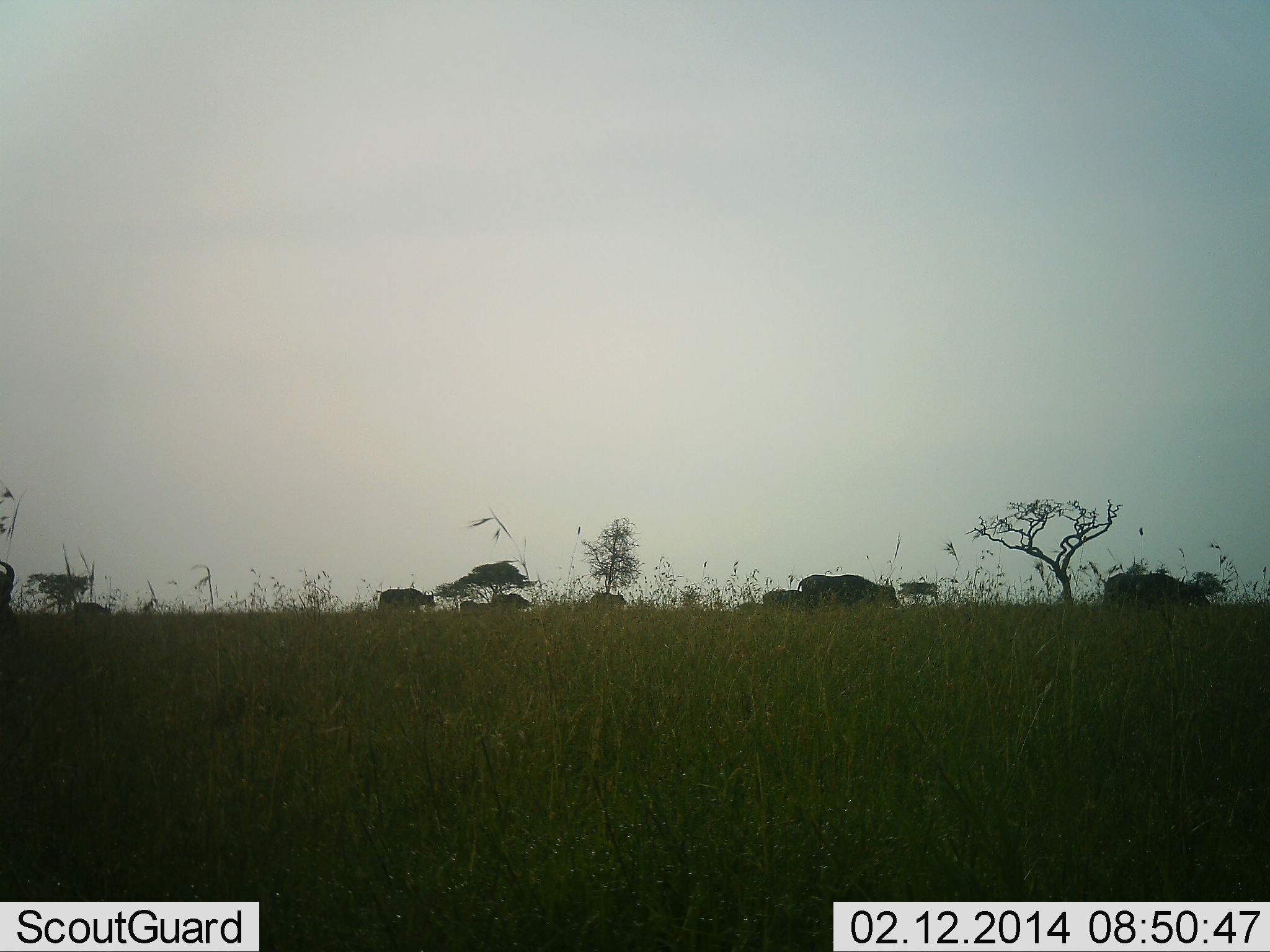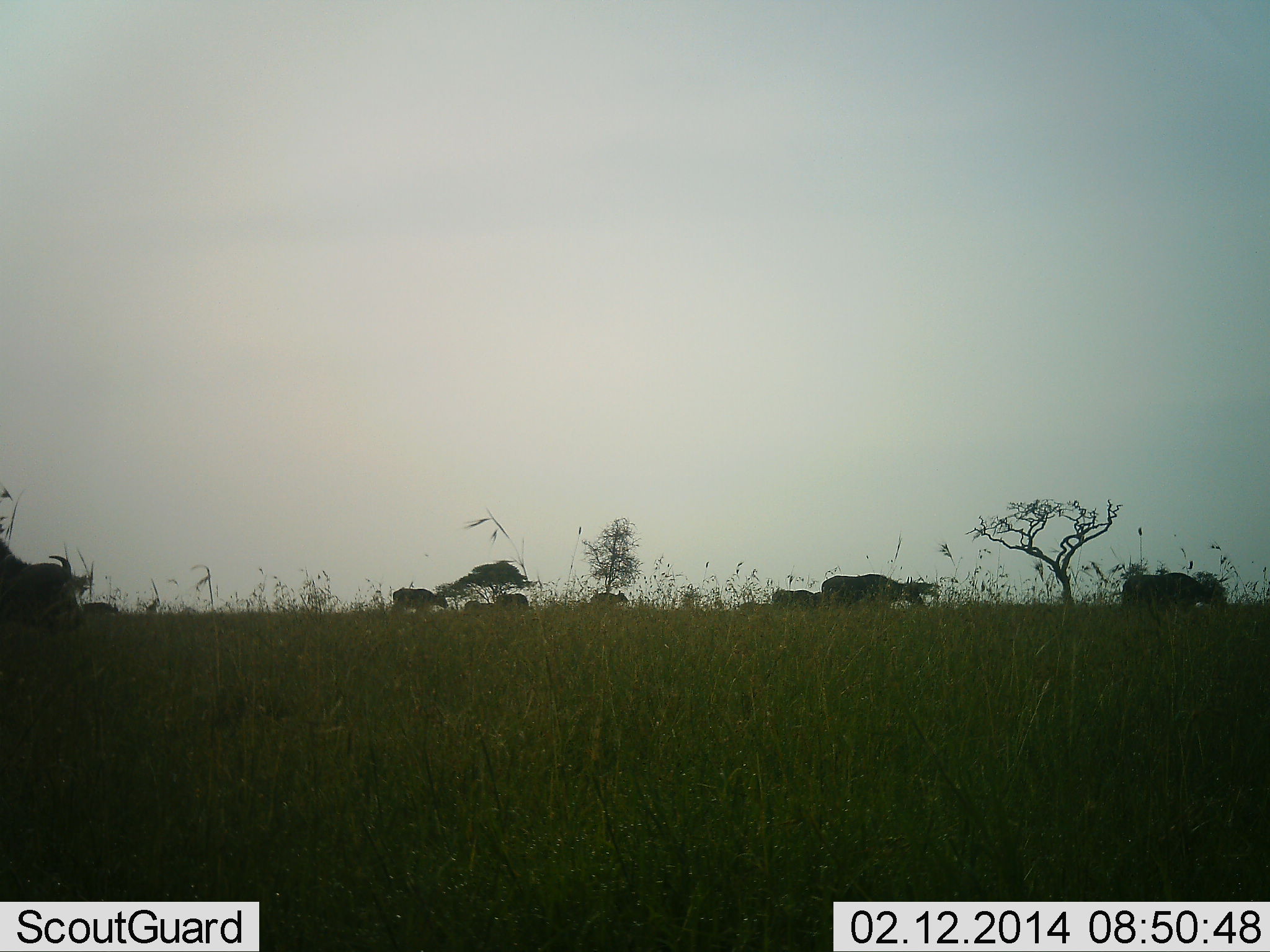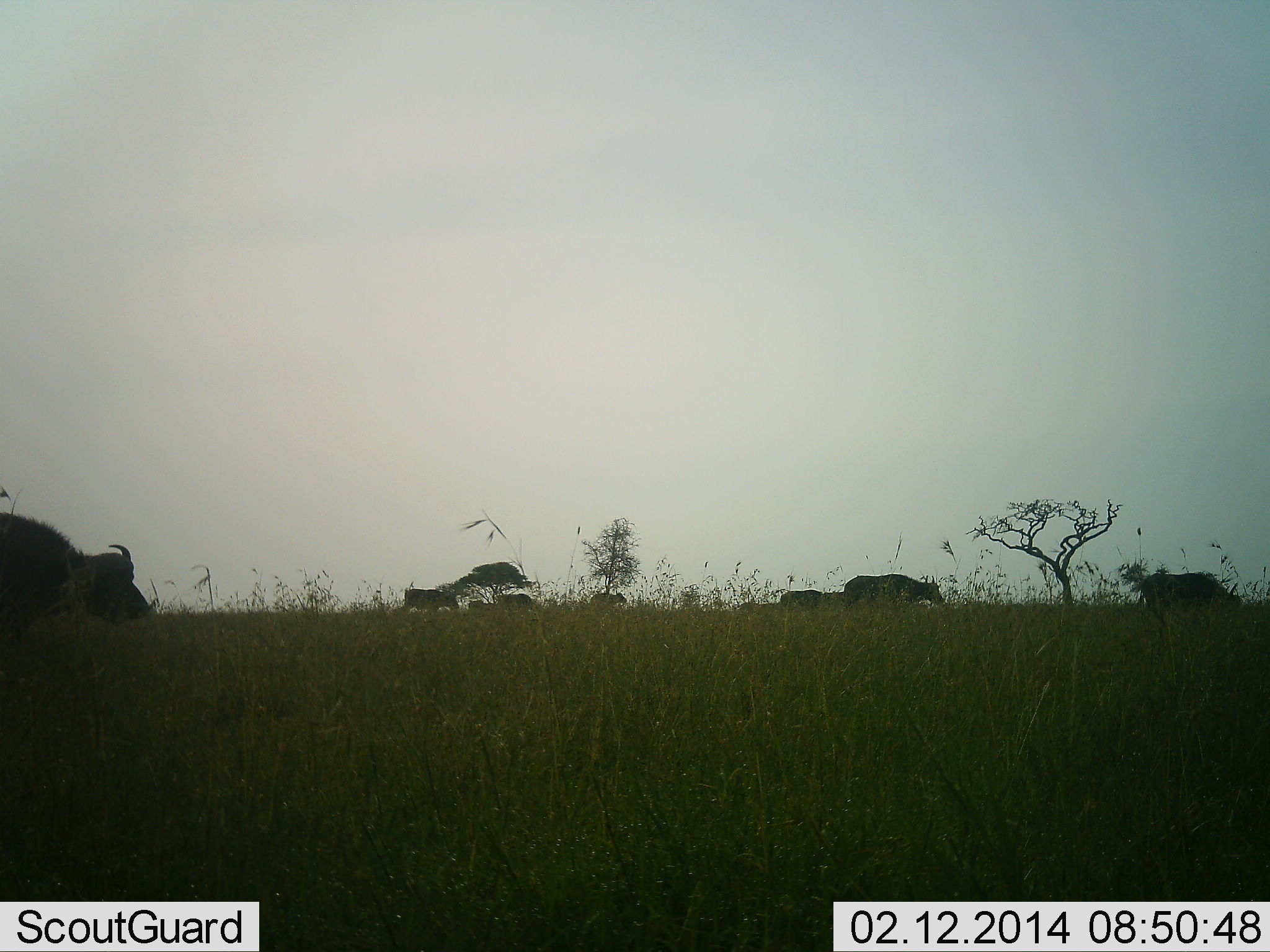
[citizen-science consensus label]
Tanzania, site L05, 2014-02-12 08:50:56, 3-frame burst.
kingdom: Animalia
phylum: Chordata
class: Mammalia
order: Artiodactyla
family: Bovidae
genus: Syncerus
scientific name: Syncerus caffer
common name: cape buffalo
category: buffalo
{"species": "buffalo (cape buffalo) (Syncerus caffer)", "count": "9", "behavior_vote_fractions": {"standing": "10%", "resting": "0%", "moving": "100%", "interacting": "0%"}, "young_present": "20%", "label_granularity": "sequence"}